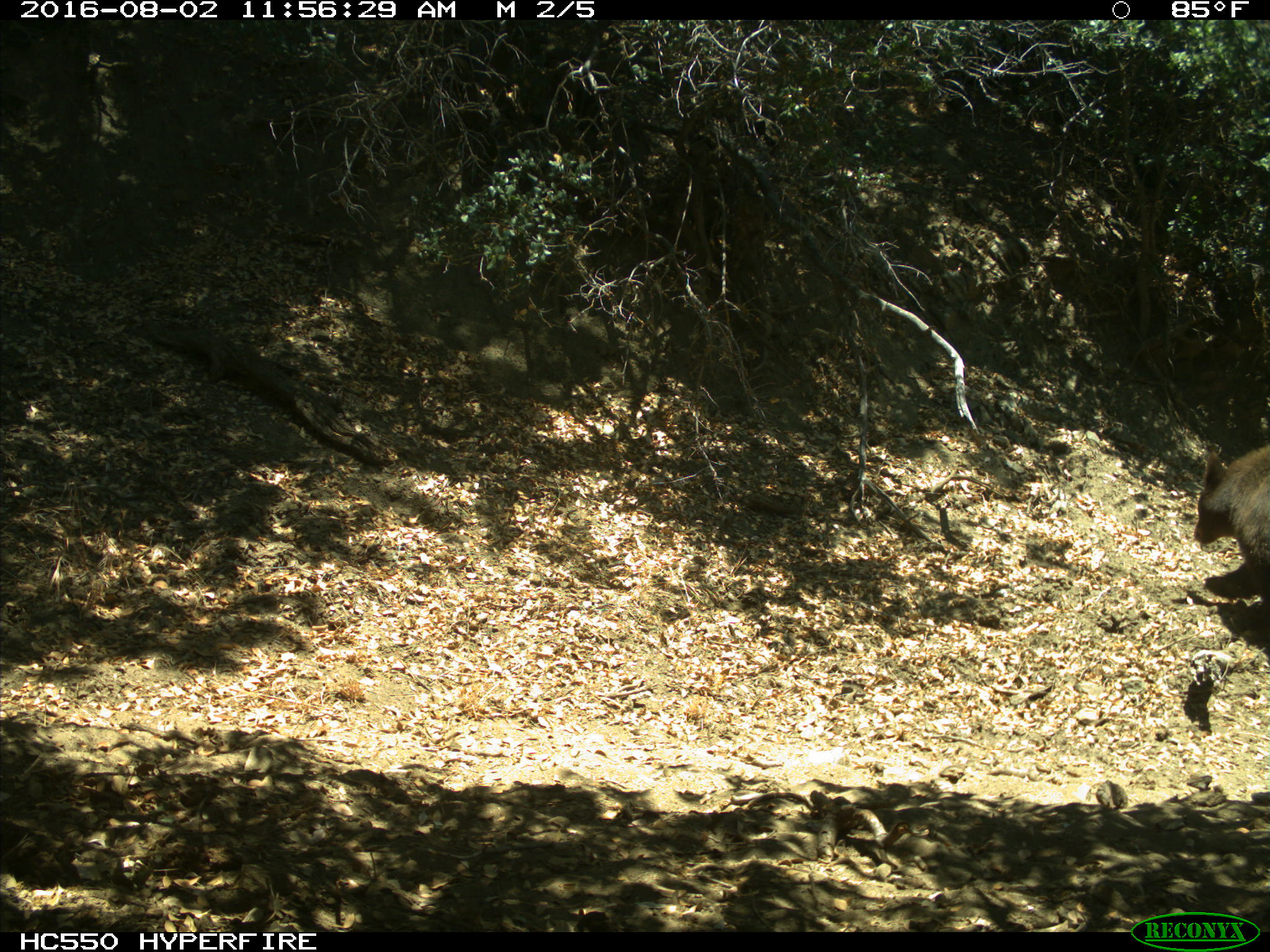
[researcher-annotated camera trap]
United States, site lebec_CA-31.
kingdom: Animalia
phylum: Chordata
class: Mammalia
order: Carnivora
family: Ursidae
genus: Ursus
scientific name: Ursus americanus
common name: american black bear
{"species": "Ursus americanus (american black bear)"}